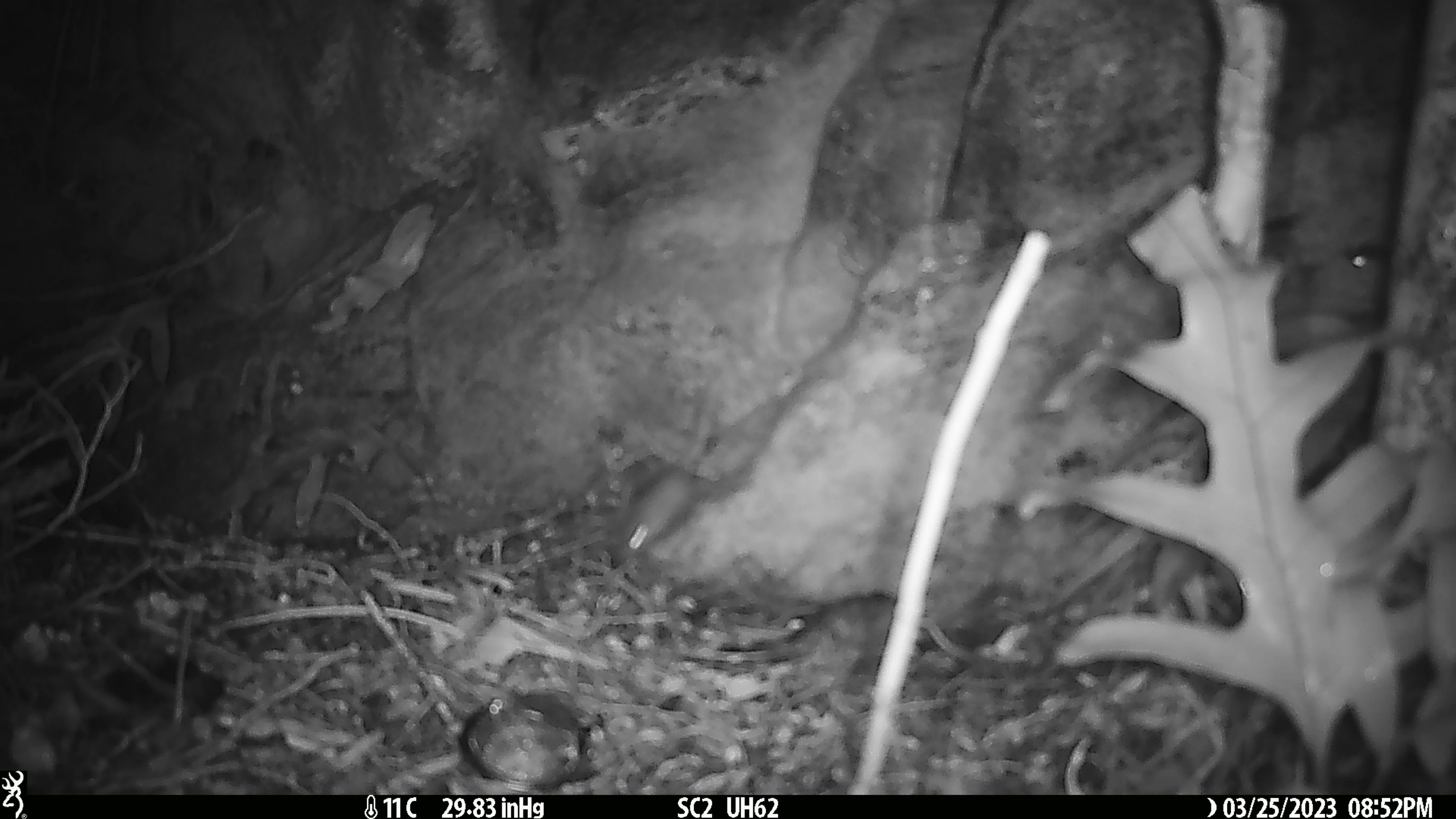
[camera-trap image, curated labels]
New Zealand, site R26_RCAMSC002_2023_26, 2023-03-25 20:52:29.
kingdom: Animalia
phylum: Chordata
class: Mammalia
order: Rodentia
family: Muridae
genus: Mus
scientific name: Mus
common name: mouse